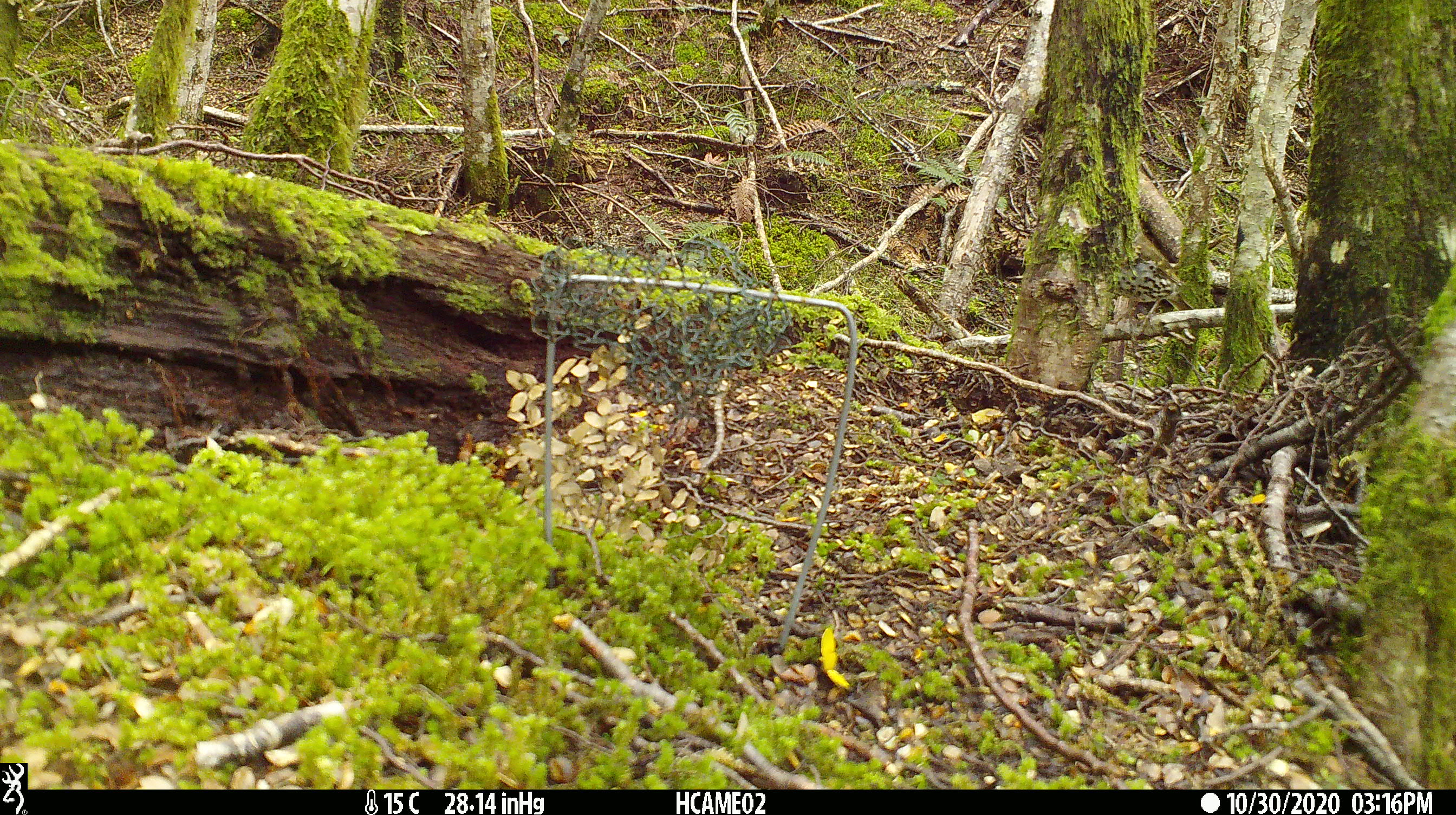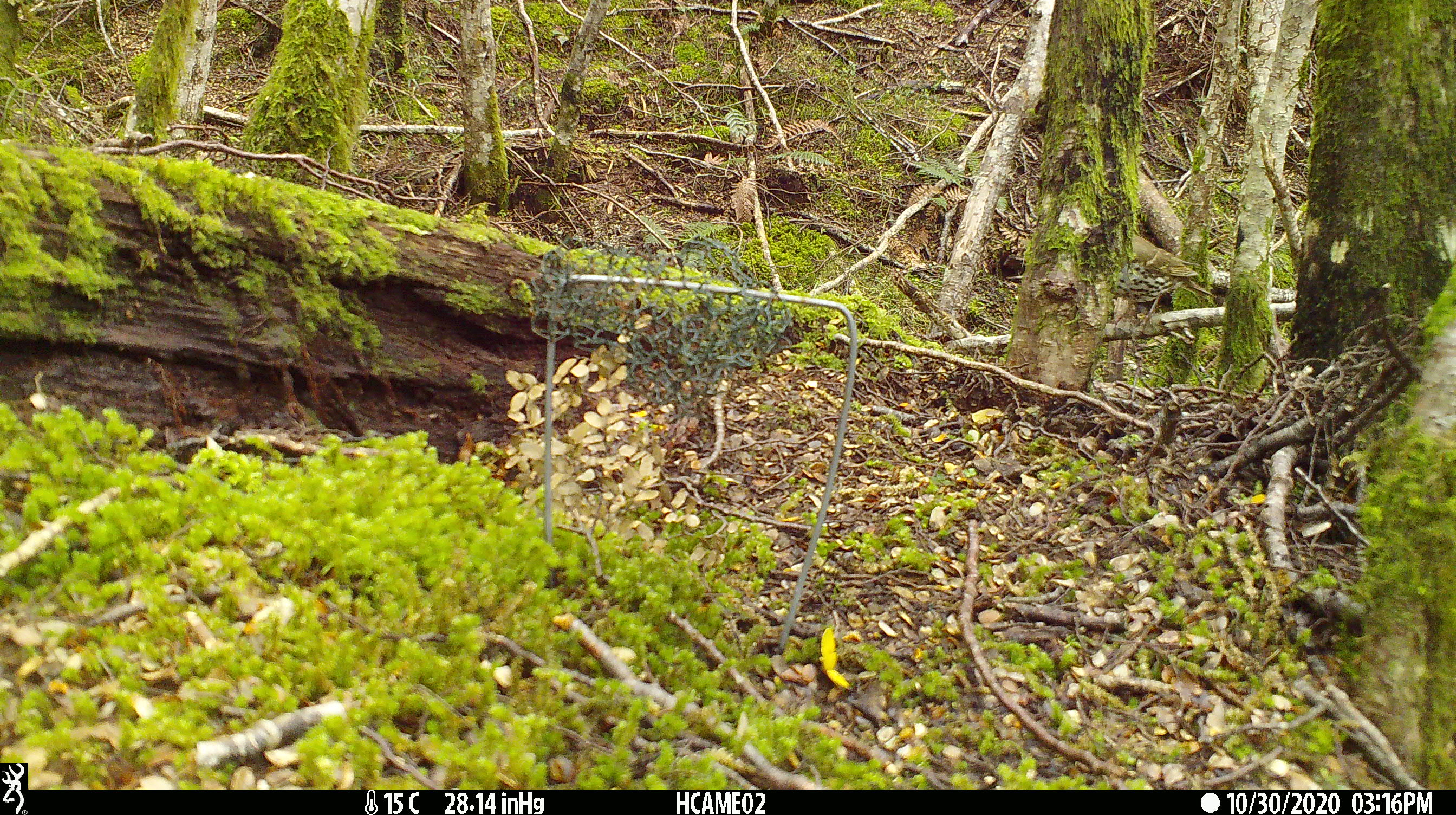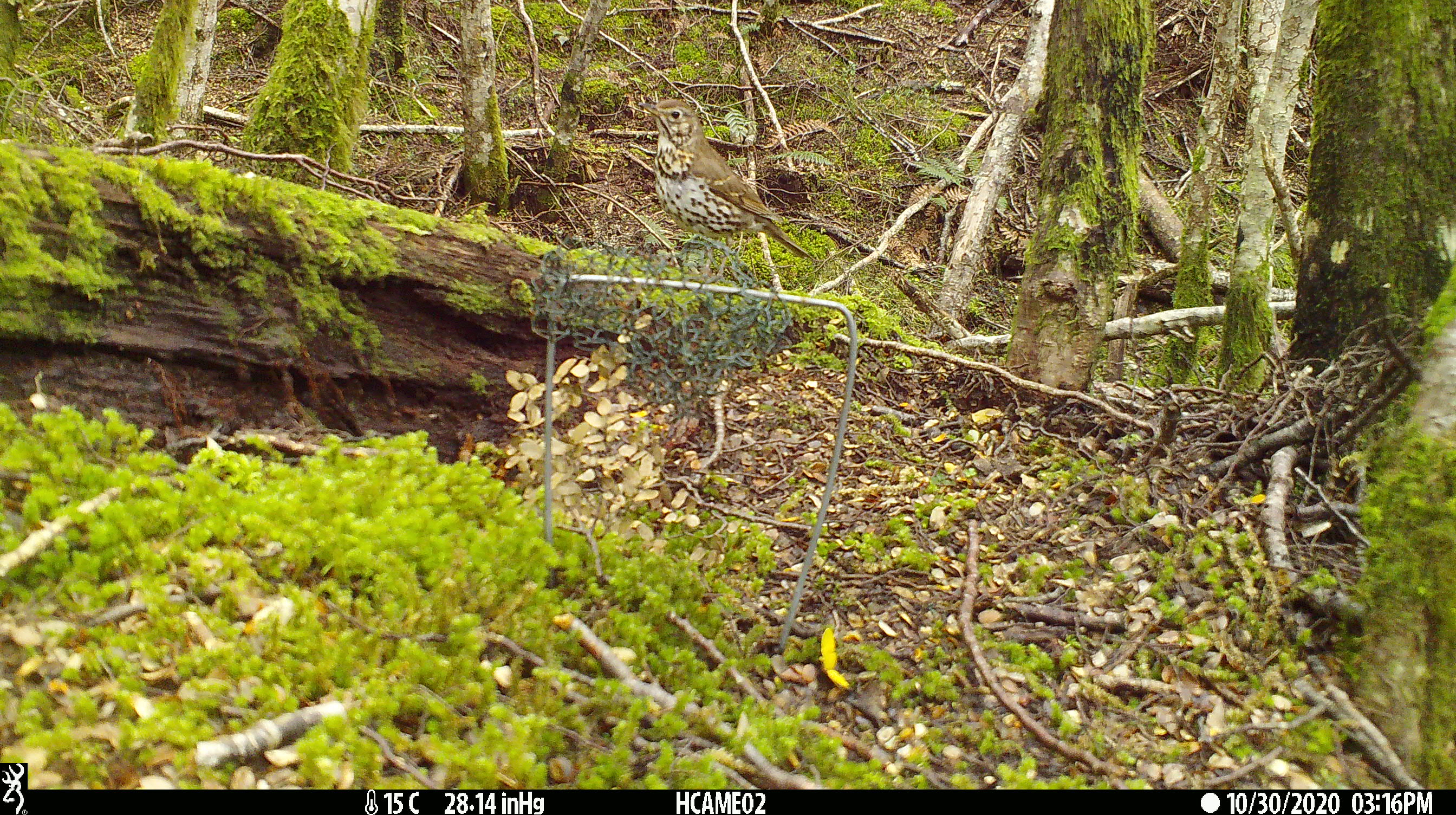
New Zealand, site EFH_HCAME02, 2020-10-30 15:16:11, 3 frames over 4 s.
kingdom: Animalia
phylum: Chordata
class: Aves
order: Passeriformes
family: Turdidae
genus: Turdus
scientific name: Turdus philomelos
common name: song thrush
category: thrush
Thrush (song thrush) (Turdus philomelos).